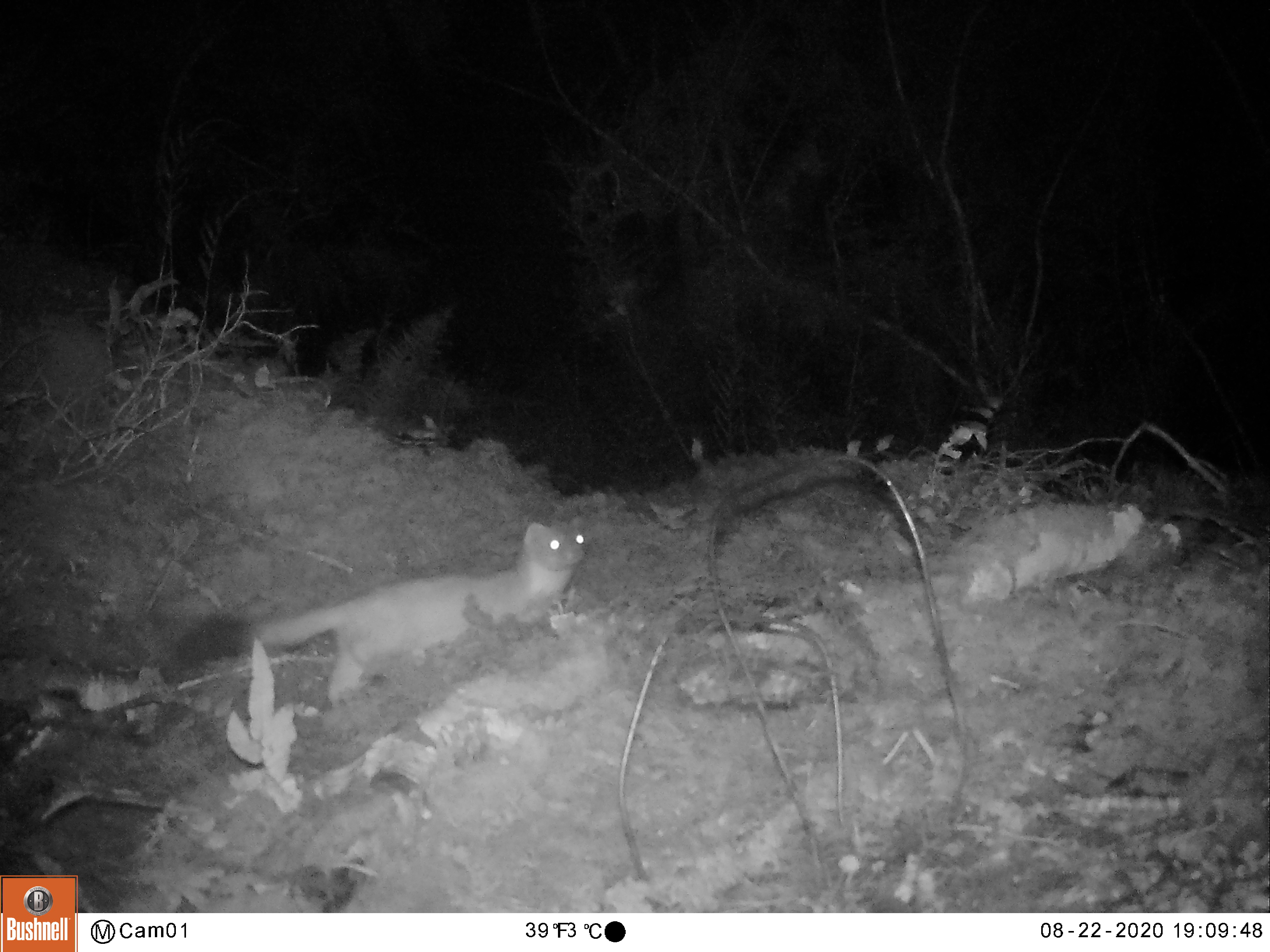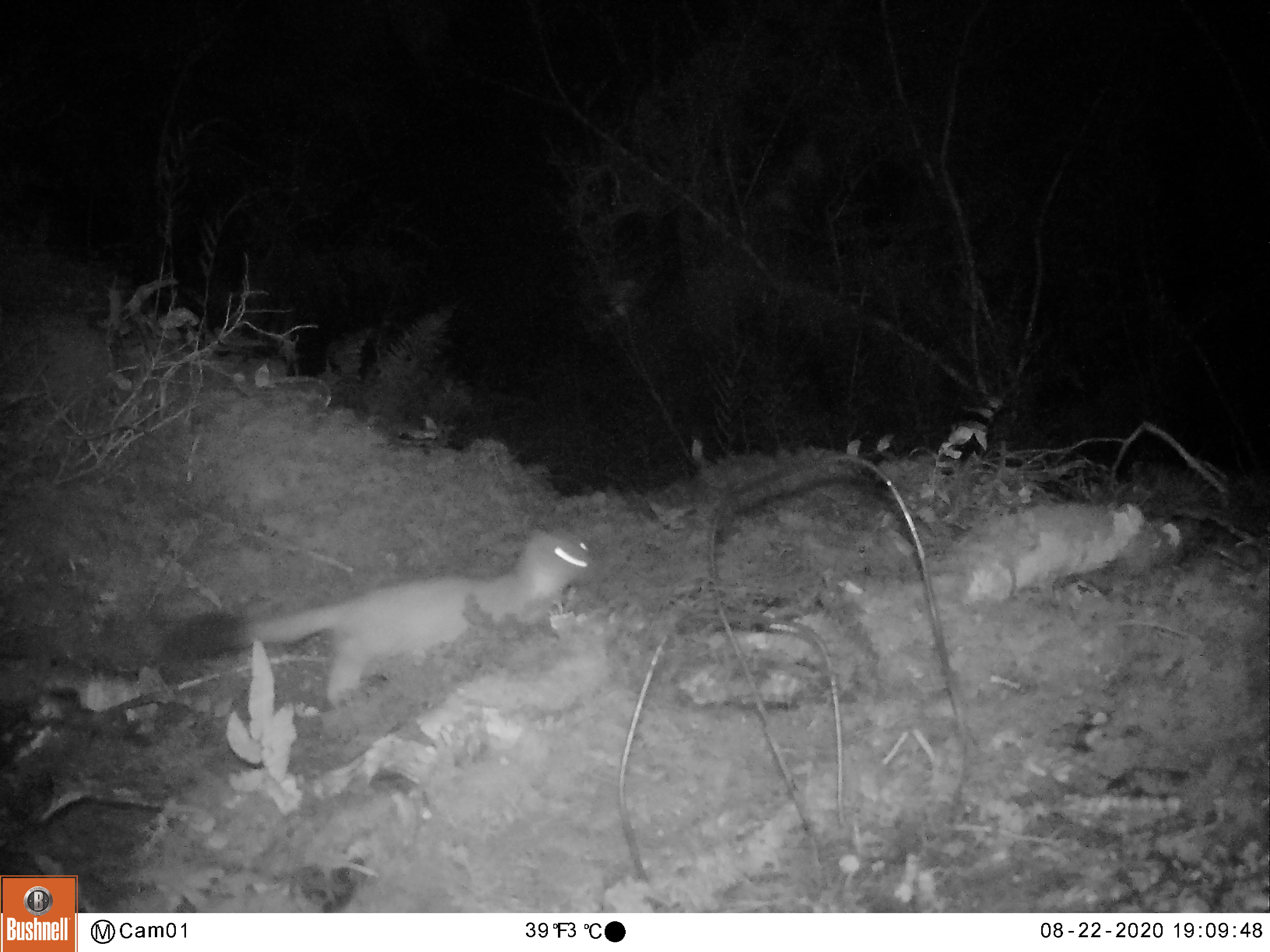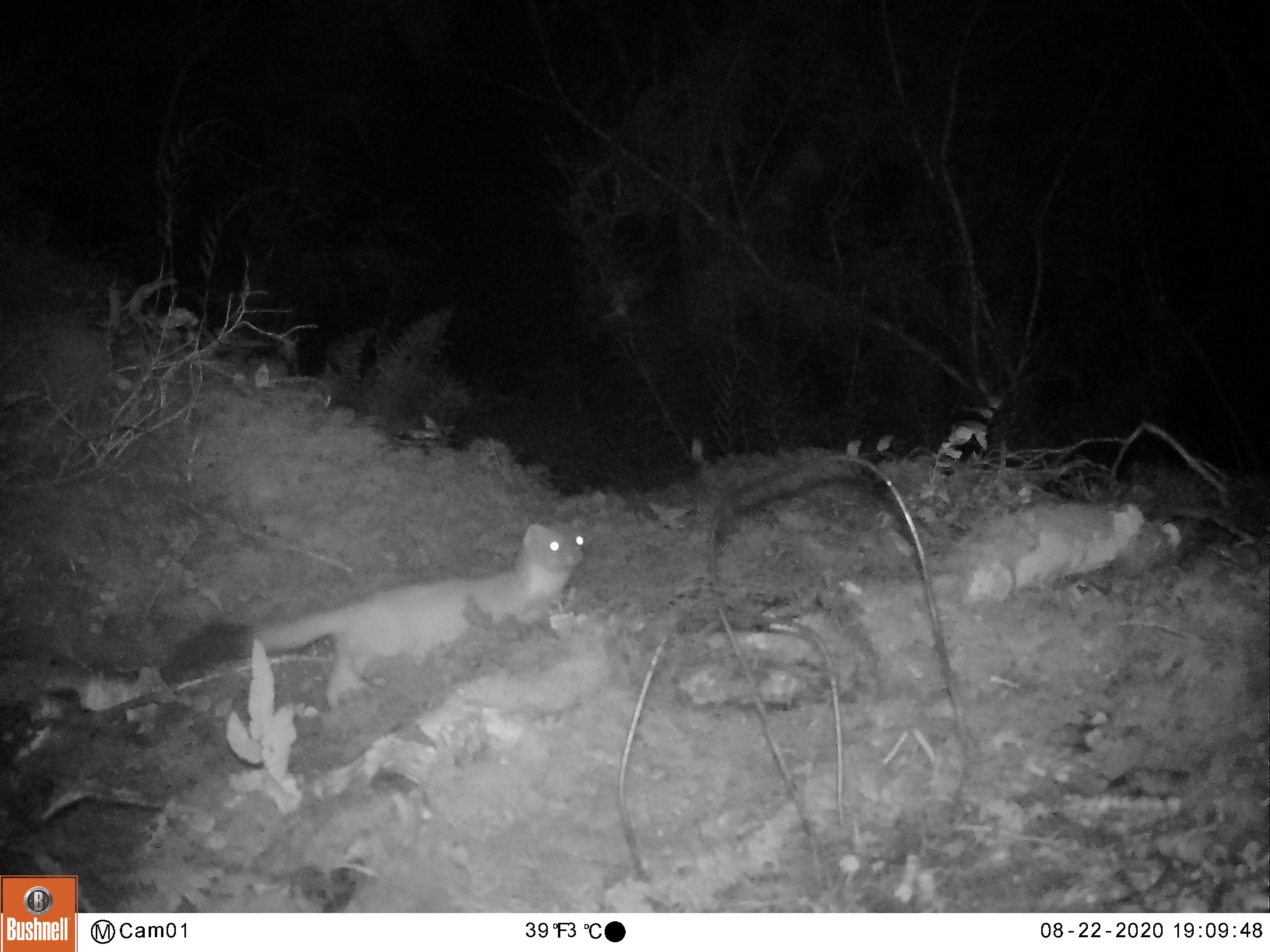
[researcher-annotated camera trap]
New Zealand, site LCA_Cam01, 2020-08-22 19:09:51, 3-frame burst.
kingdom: Animalia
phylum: Chordata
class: Mammalia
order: Carnivora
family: Mustelidae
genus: Mustela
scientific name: Mustela erminea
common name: stoat